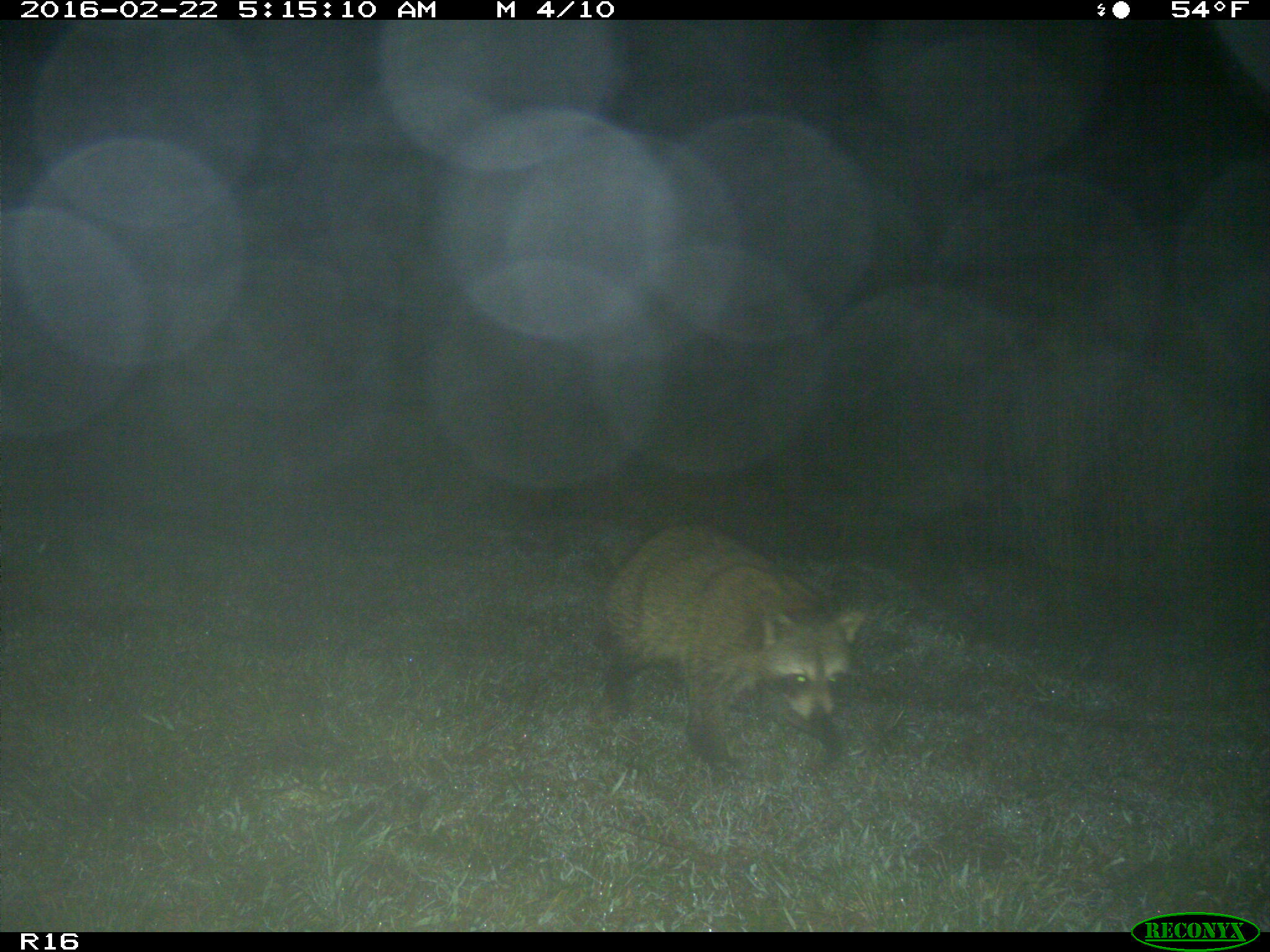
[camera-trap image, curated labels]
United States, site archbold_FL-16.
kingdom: Animalia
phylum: Chordata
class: Mammalia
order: Carnivora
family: Procyonidae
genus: Procyon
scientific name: Procyon lotor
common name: common raccoon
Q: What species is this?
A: Procyon lotor (common raccoon).